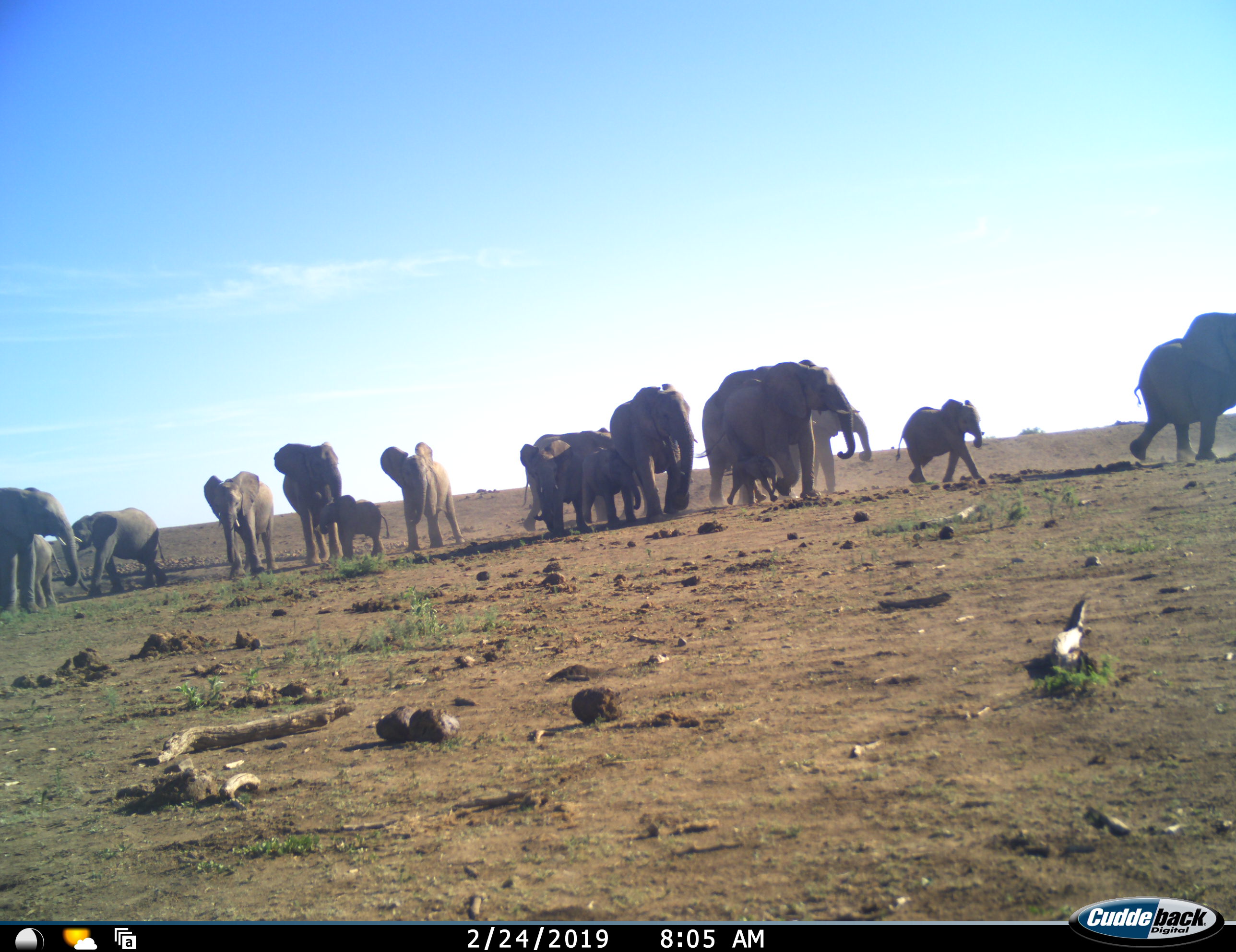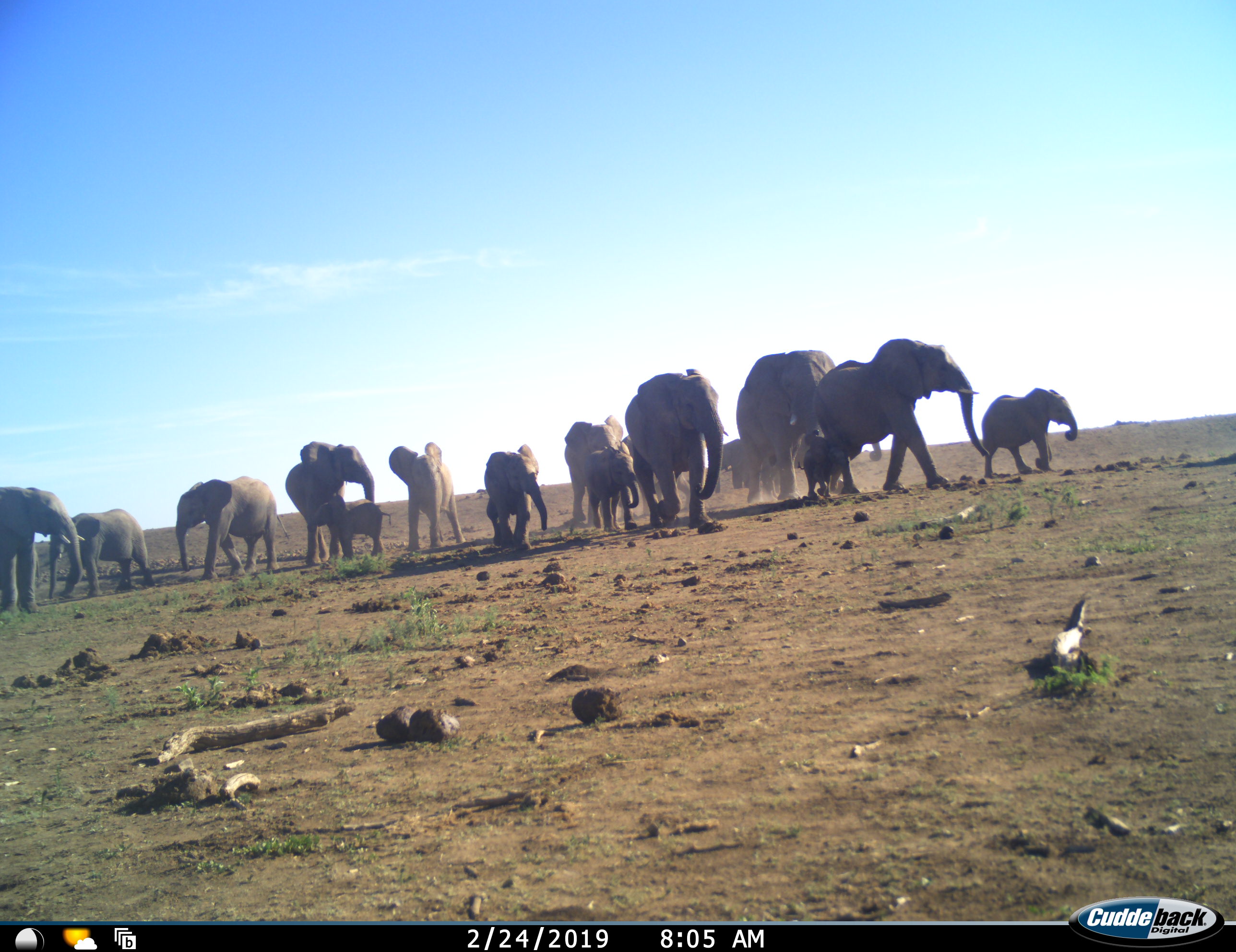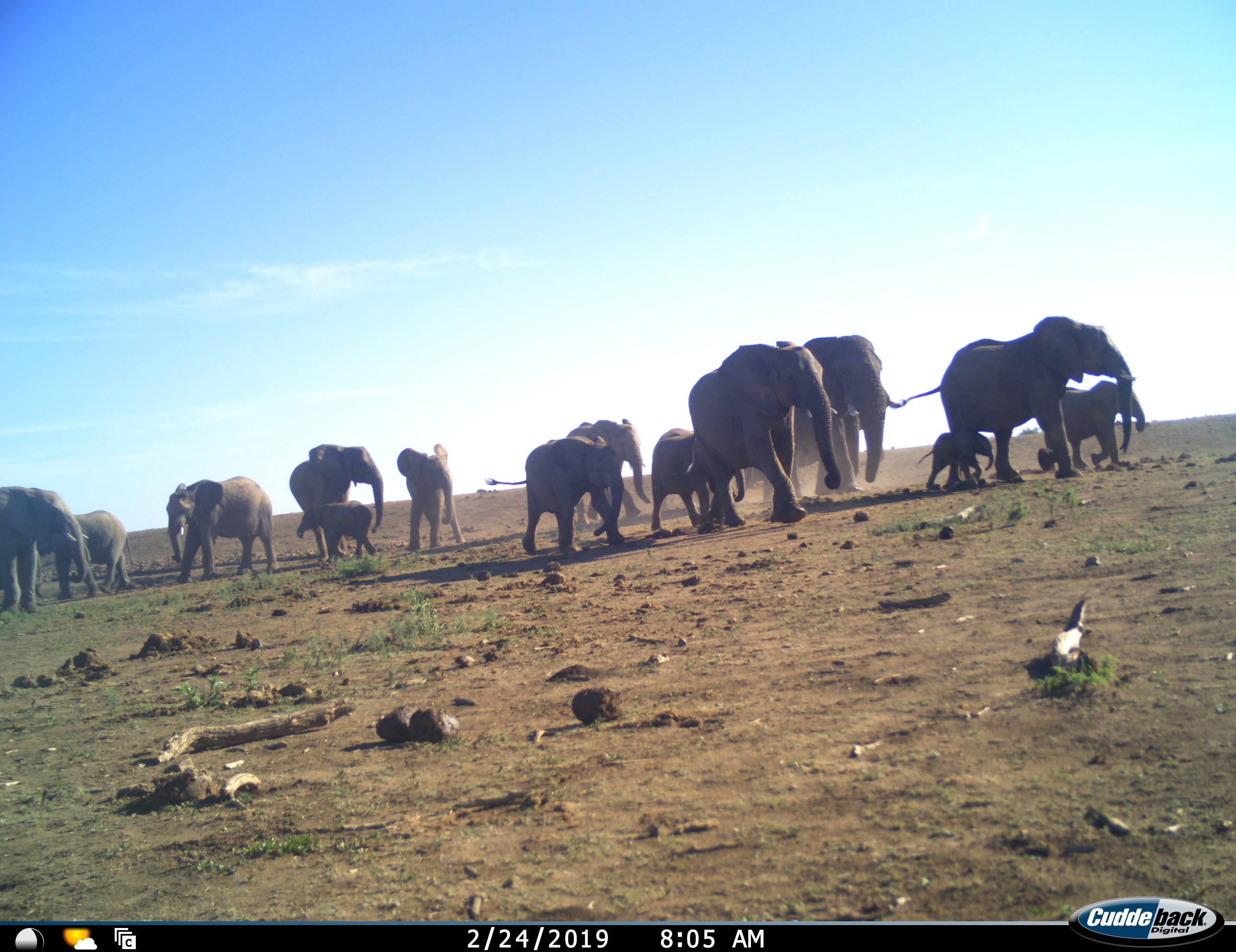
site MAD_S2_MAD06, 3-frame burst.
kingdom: Animalia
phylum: Chordata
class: Mammalia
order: Proboscidea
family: Elephantidae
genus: Loxodonta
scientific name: Loxodonta africana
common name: african bush elephant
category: elephant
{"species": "elephant (african bush elephant) (Loxodonta africana)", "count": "11-50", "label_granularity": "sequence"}